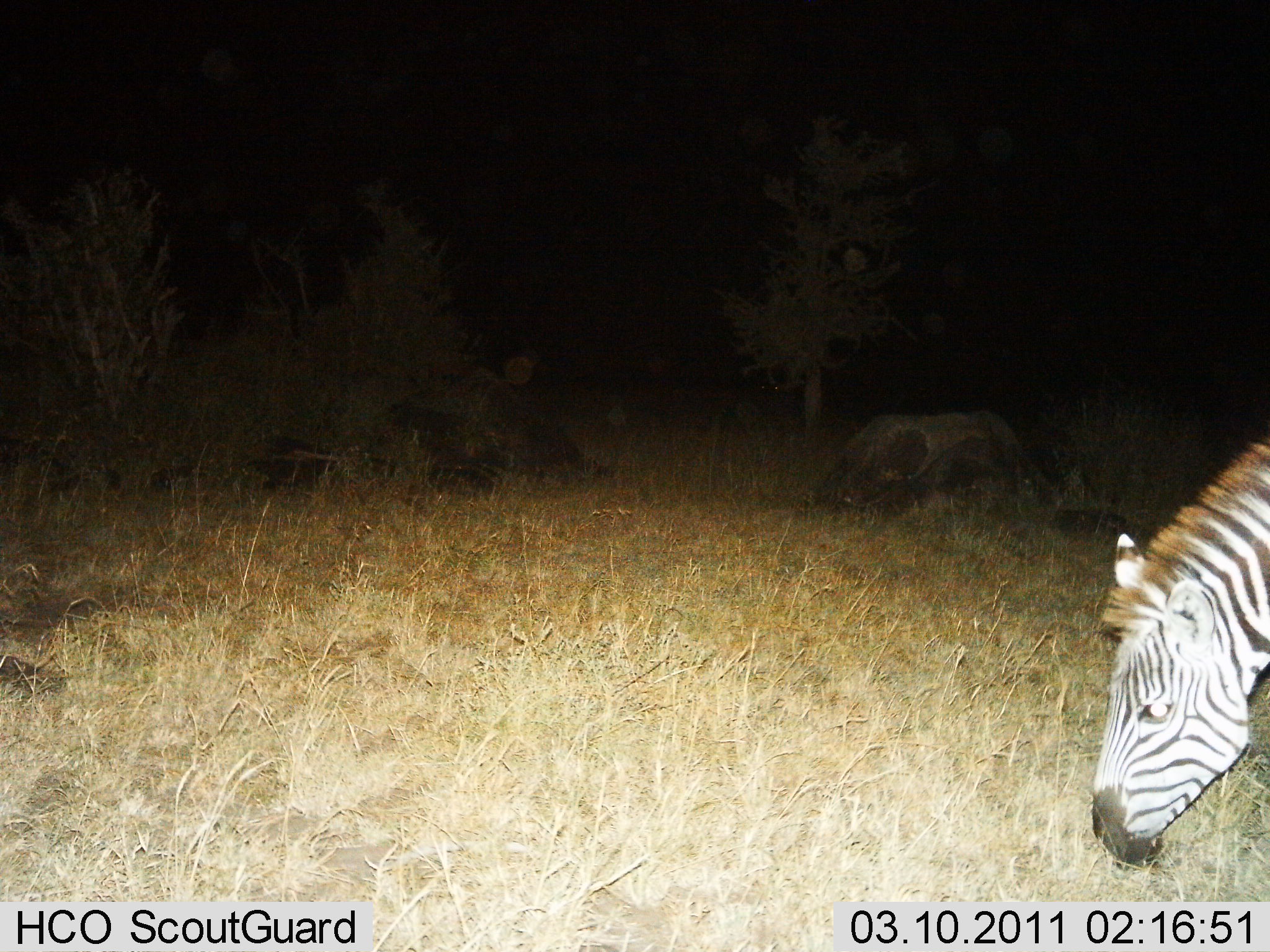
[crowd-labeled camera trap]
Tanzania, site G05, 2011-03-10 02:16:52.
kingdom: Animalia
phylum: Chordata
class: Mammalia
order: Perissodactyla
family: Equidae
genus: Equus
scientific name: Equus quagga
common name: plains zebra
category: zebra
Zebra (plains zebra) (Equus quagga), count 1. Behavior (volunteer vote fractions): standing 21%, resting 0%, moving 0%, interacting 0%. Young present (vote fraction): 0%. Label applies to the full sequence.